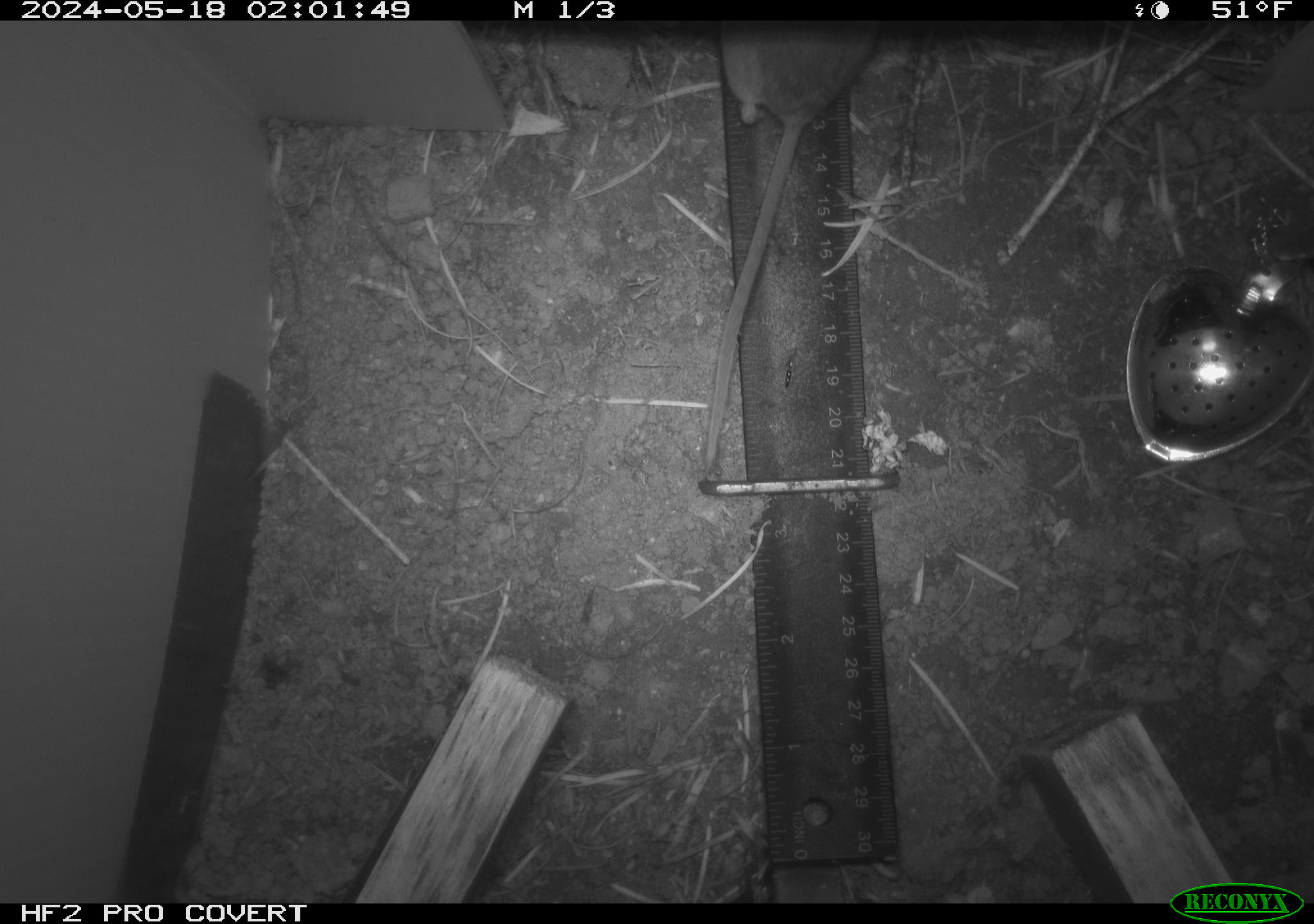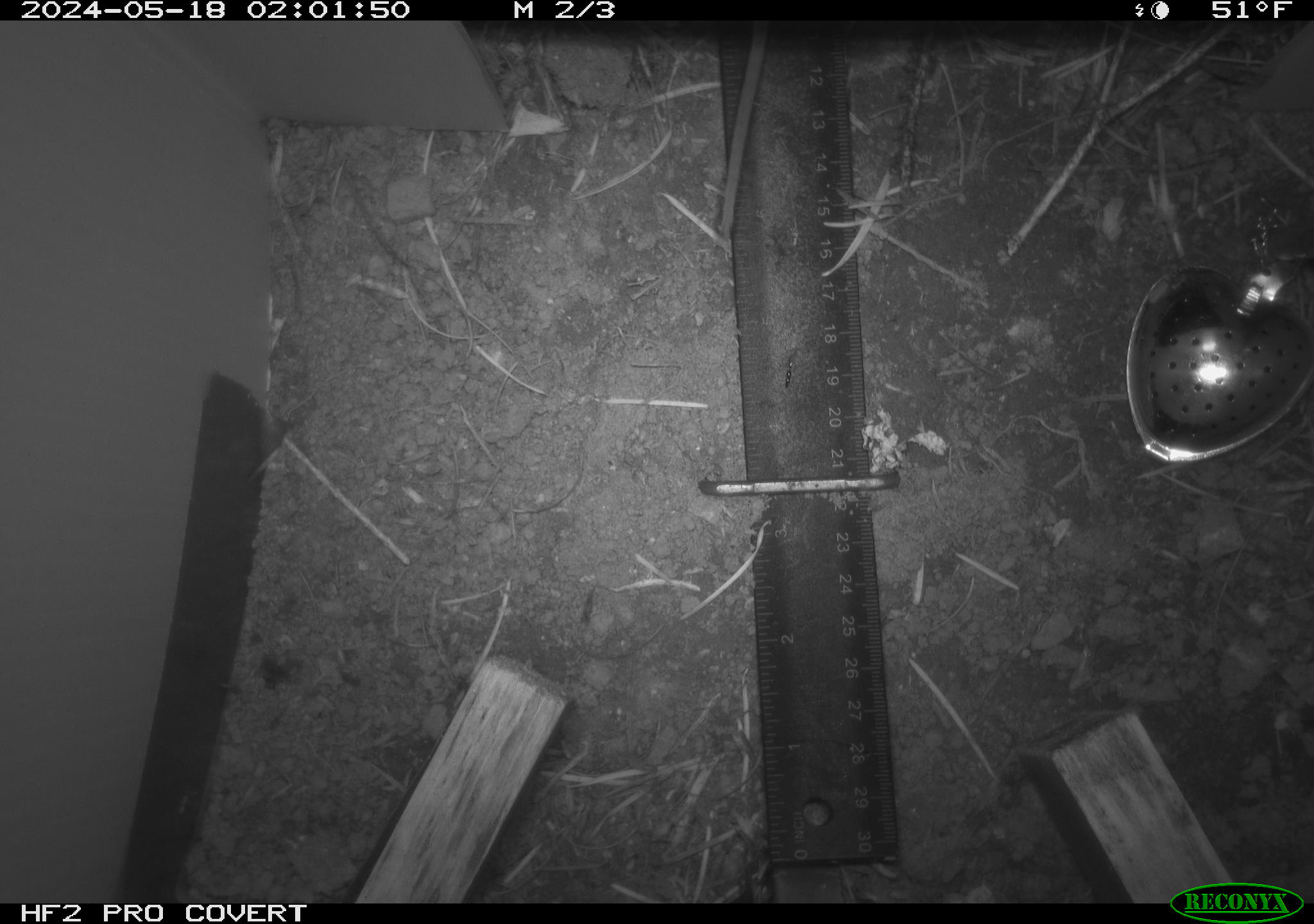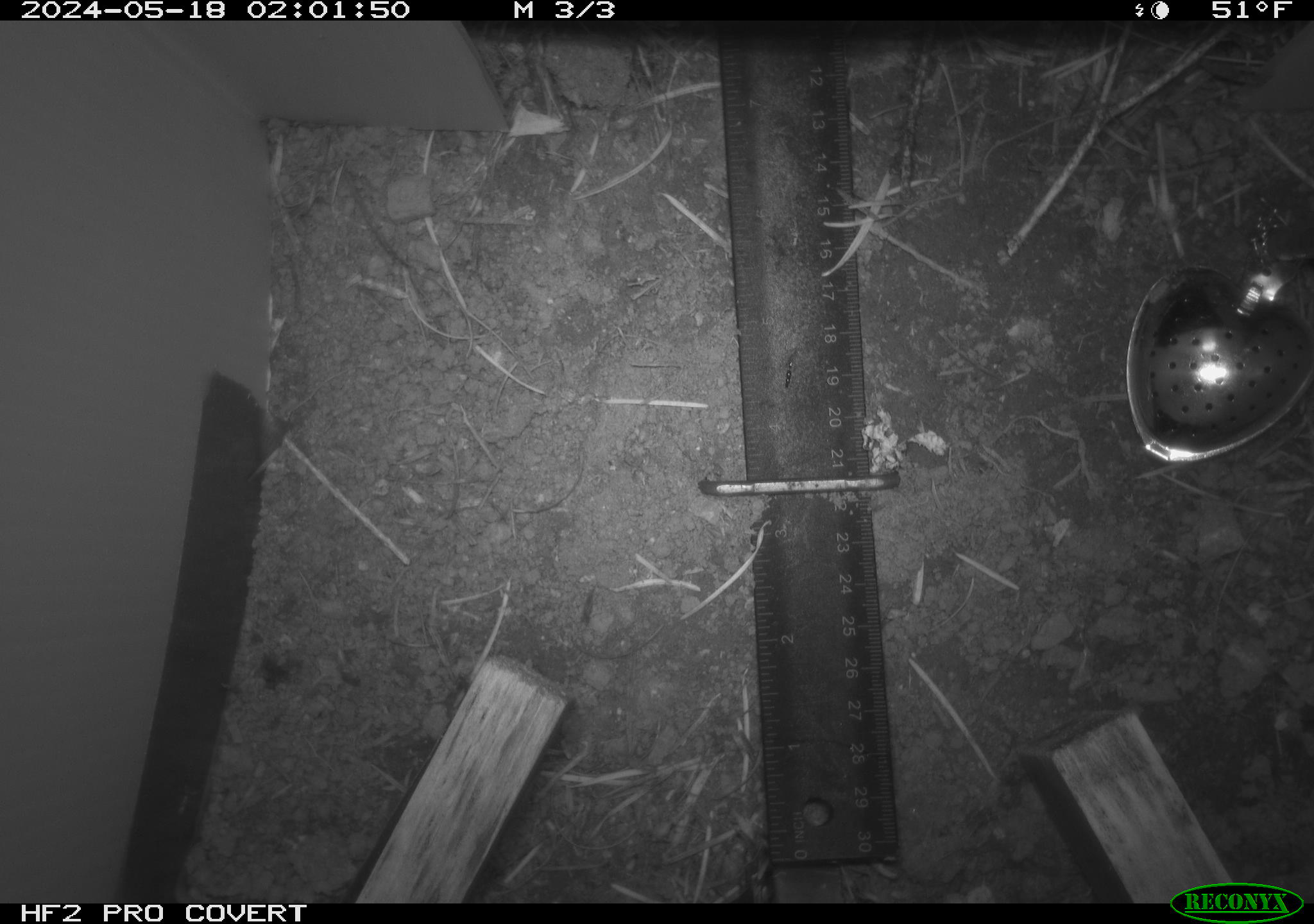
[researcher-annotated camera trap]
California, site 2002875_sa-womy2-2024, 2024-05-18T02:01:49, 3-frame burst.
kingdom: Animalia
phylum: Chordata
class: Mammalia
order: Rodentia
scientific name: Rodentia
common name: mouse species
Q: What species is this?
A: Mouse species (Rodentia).